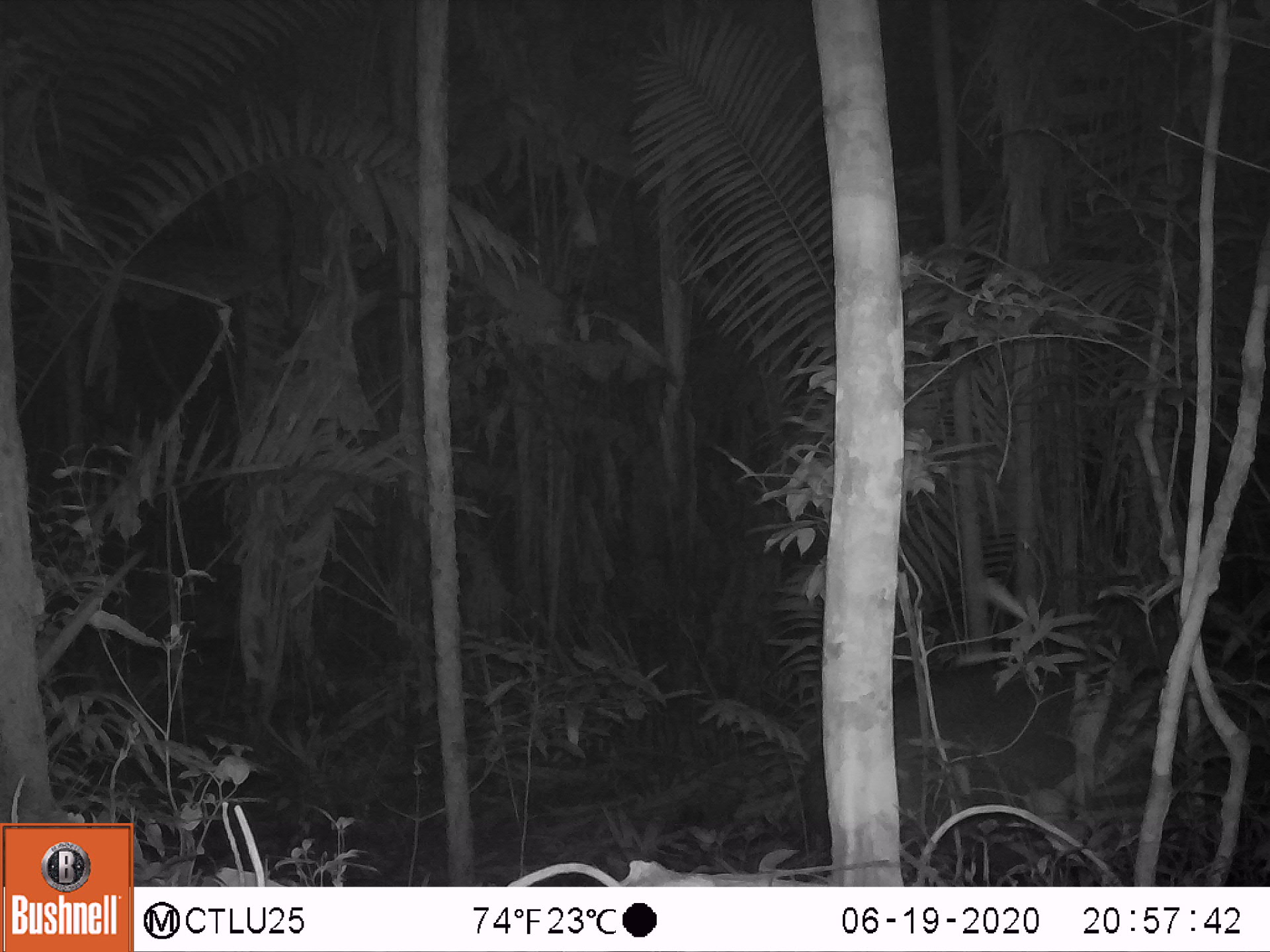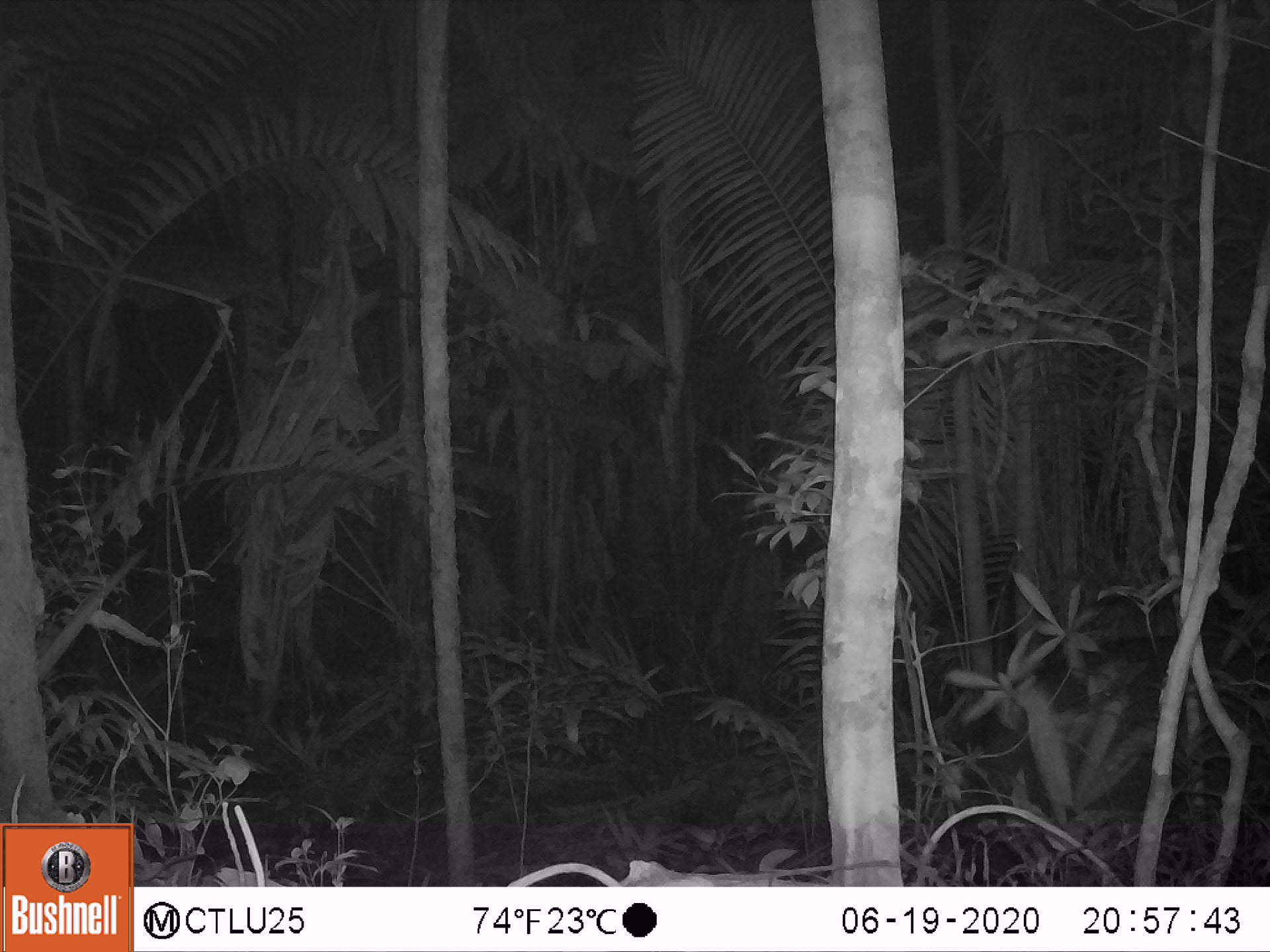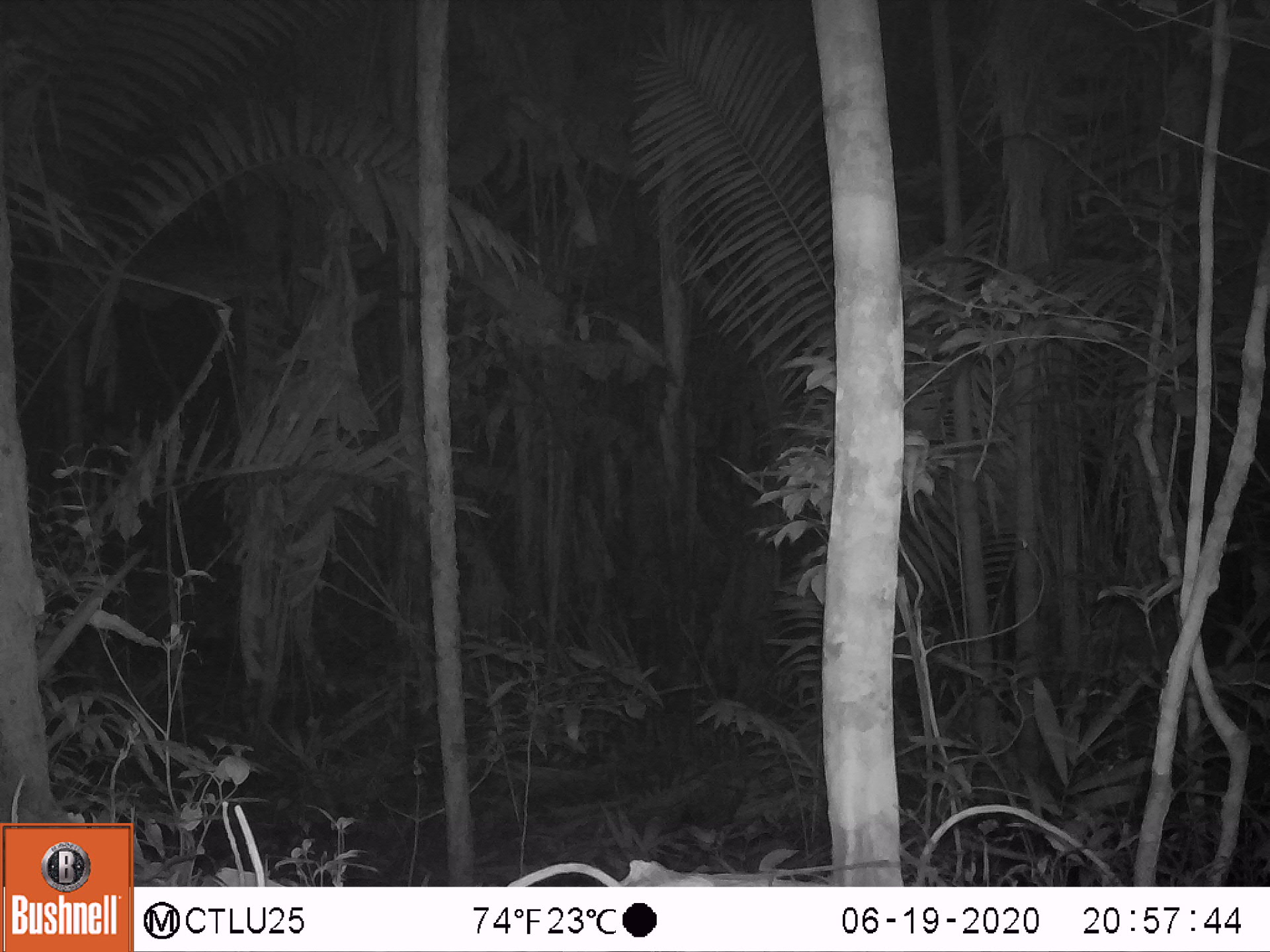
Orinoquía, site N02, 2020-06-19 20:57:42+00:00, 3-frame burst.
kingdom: Animalia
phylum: Chordata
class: Mammalia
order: Perissodactyla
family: Tapiridae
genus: Tapirus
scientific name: Tapirus terrestris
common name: lowland tapir